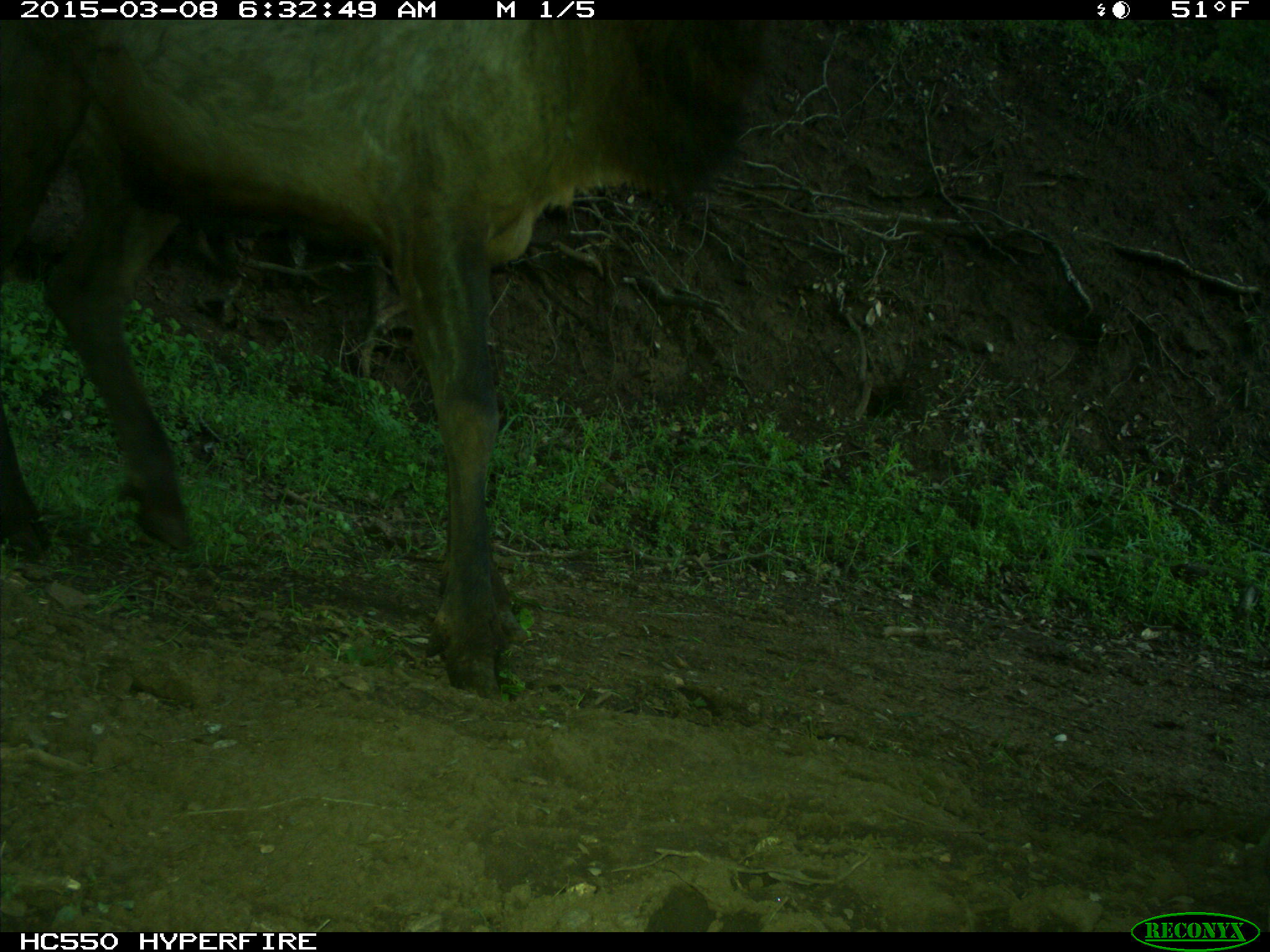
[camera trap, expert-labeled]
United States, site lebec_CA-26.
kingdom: Animalia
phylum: Chordata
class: Mammalia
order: Artiodactyla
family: Cervidae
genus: Cervus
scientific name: Cervus canadensis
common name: elk